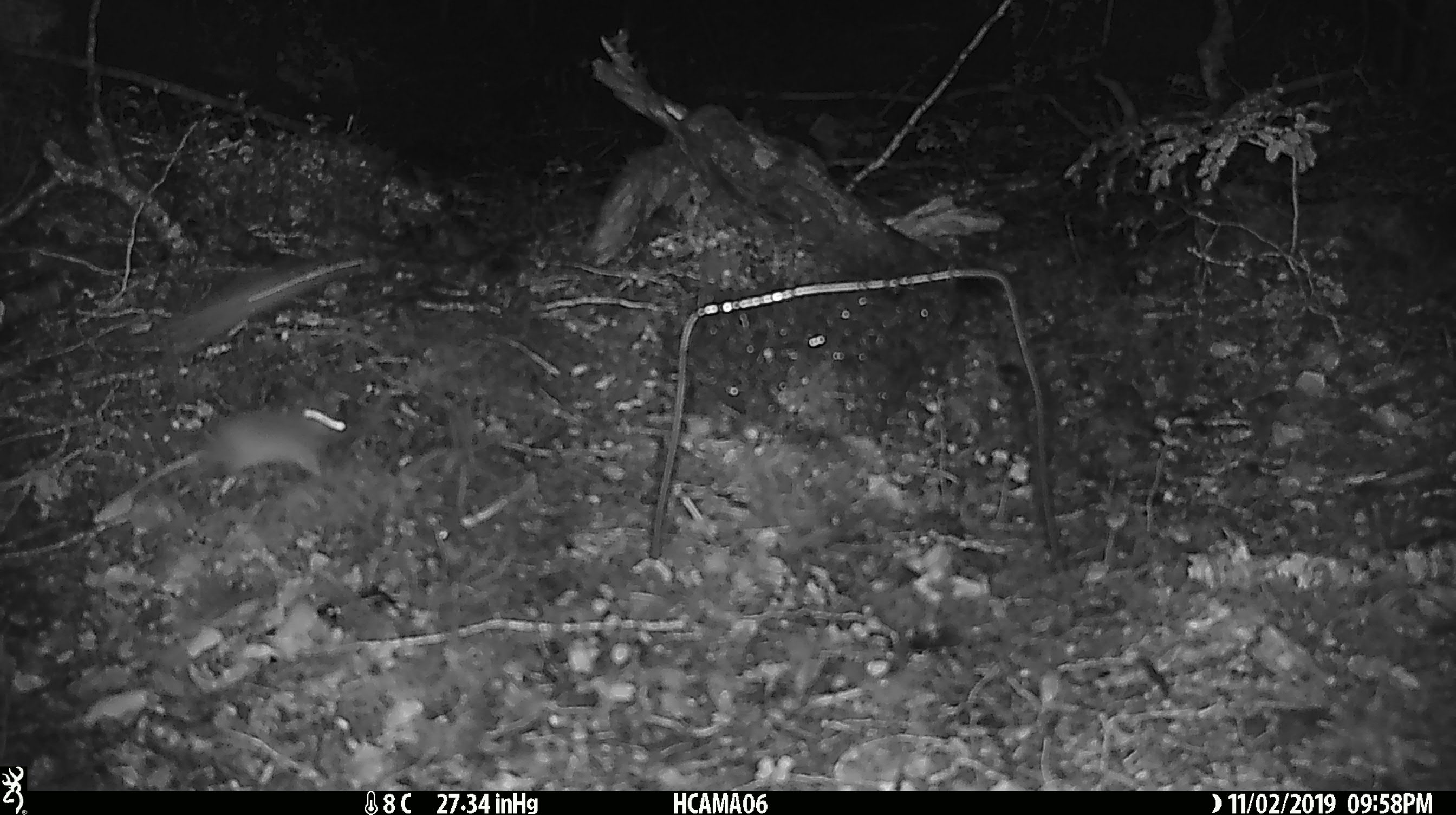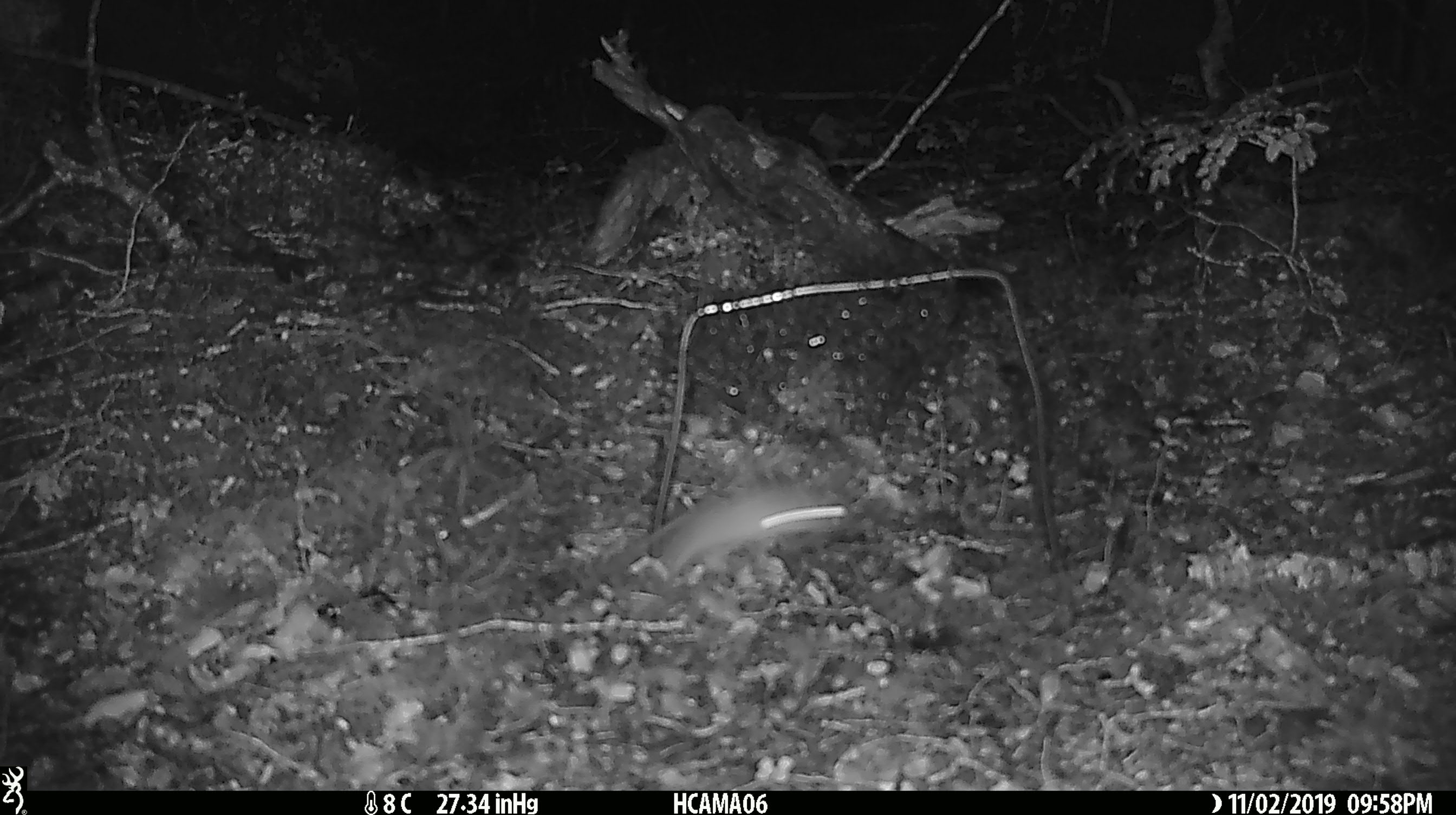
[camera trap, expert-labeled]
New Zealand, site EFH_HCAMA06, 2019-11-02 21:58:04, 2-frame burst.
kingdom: Animalia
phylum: Chordata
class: Mammalia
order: Rodentia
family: Muridae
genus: Mus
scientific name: Mus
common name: mouse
Mouse (Mus).